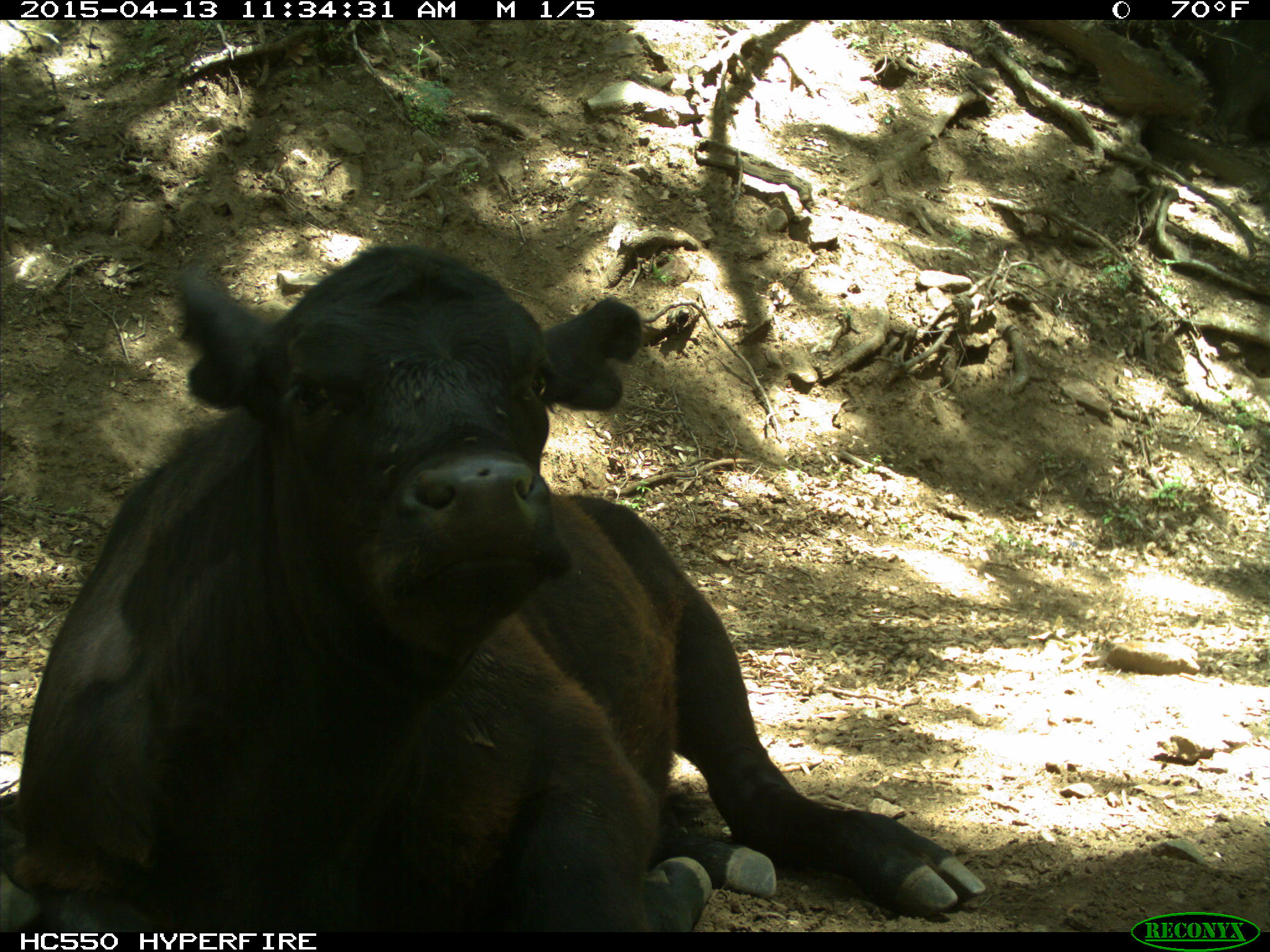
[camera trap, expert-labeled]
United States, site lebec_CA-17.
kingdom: Animalia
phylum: Chordata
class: Mammalia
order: Artiodactyla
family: Bovidae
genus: Bos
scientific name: Bos taurus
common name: domestic cow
Bos taurus (domestic cow).